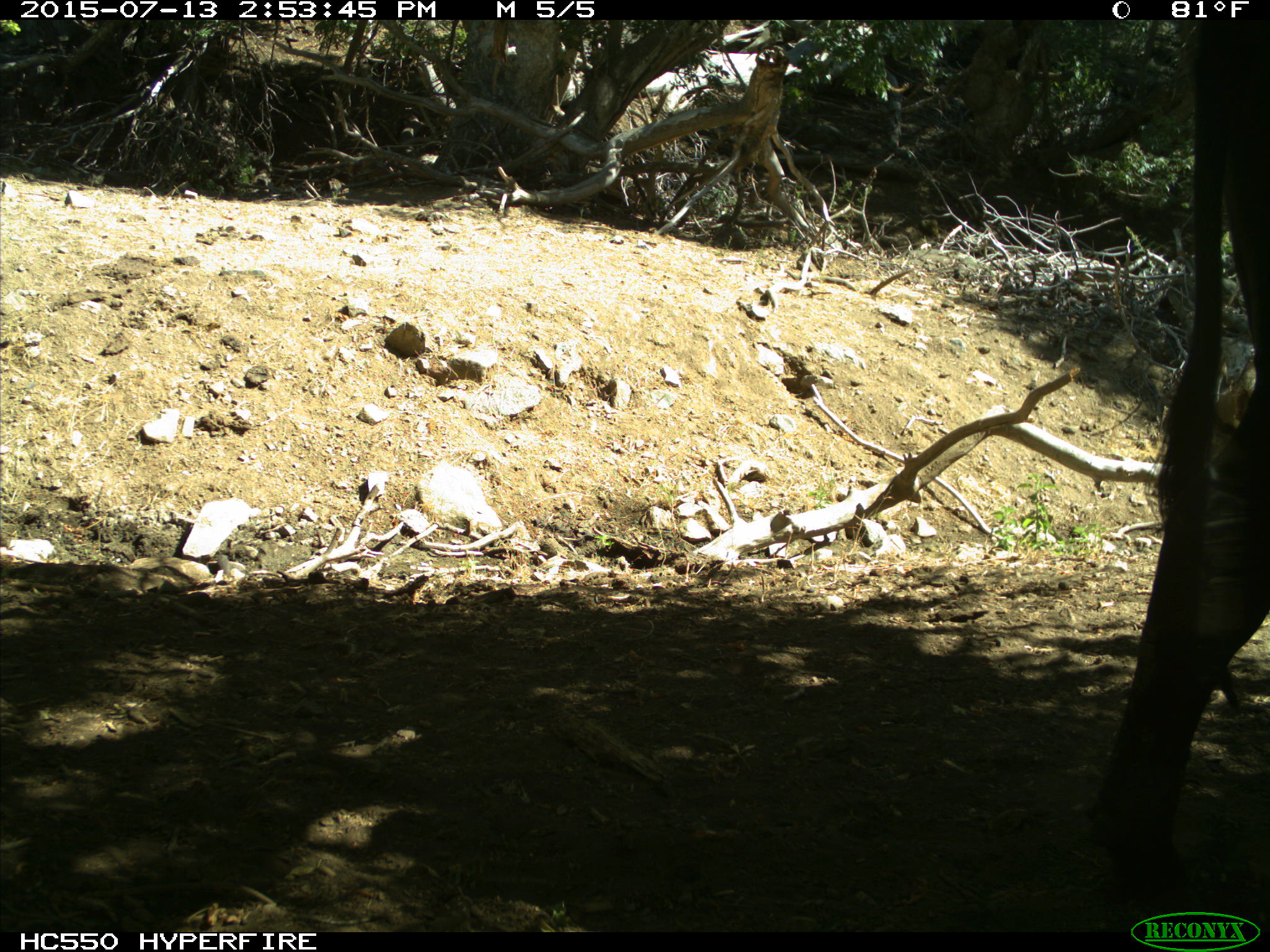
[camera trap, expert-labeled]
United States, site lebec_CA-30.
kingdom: Animalia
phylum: Chordata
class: Mammalia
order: Artiodactyla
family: Bovidae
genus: Bos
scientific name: Bos taurus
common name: domestic cow